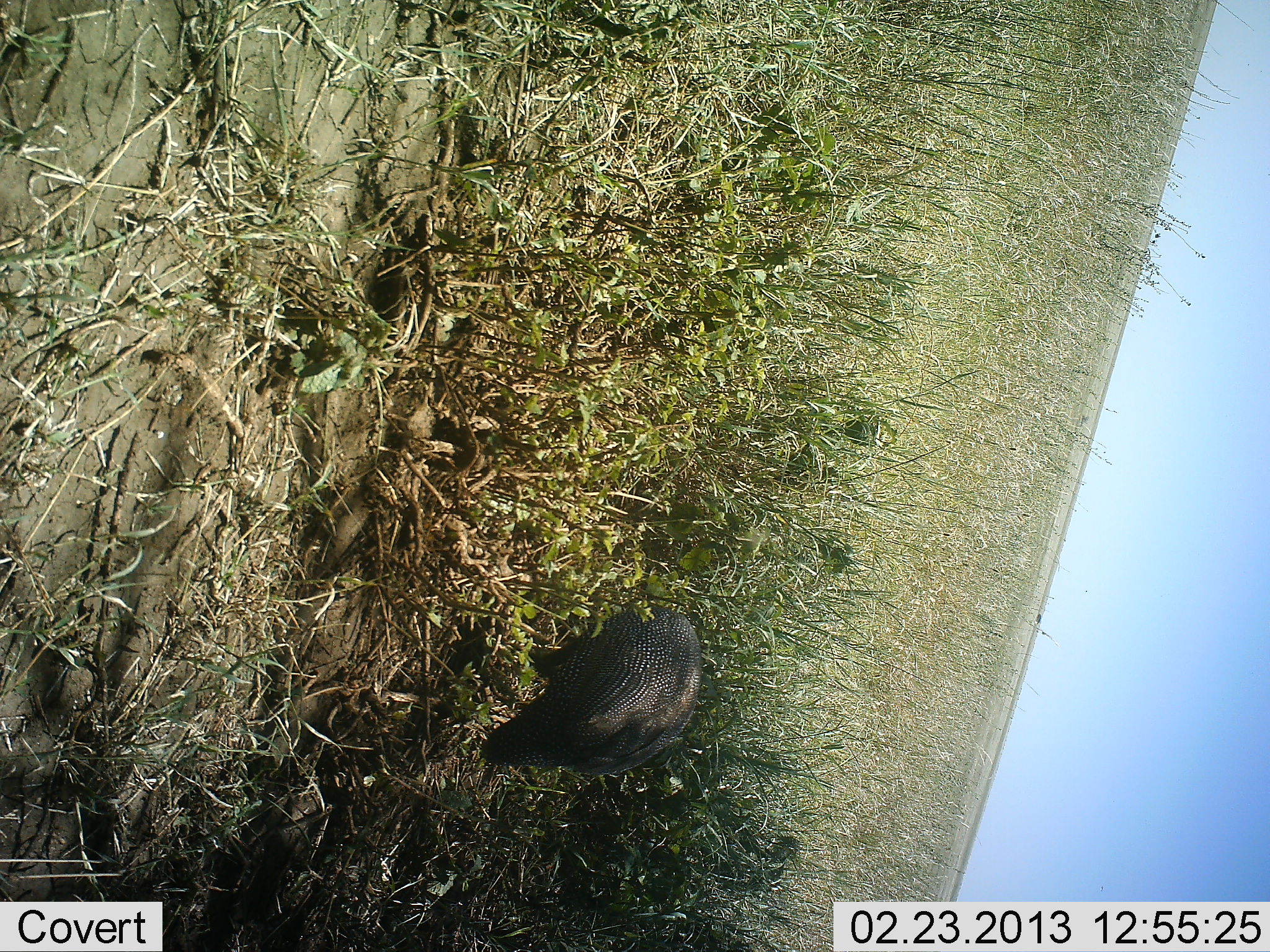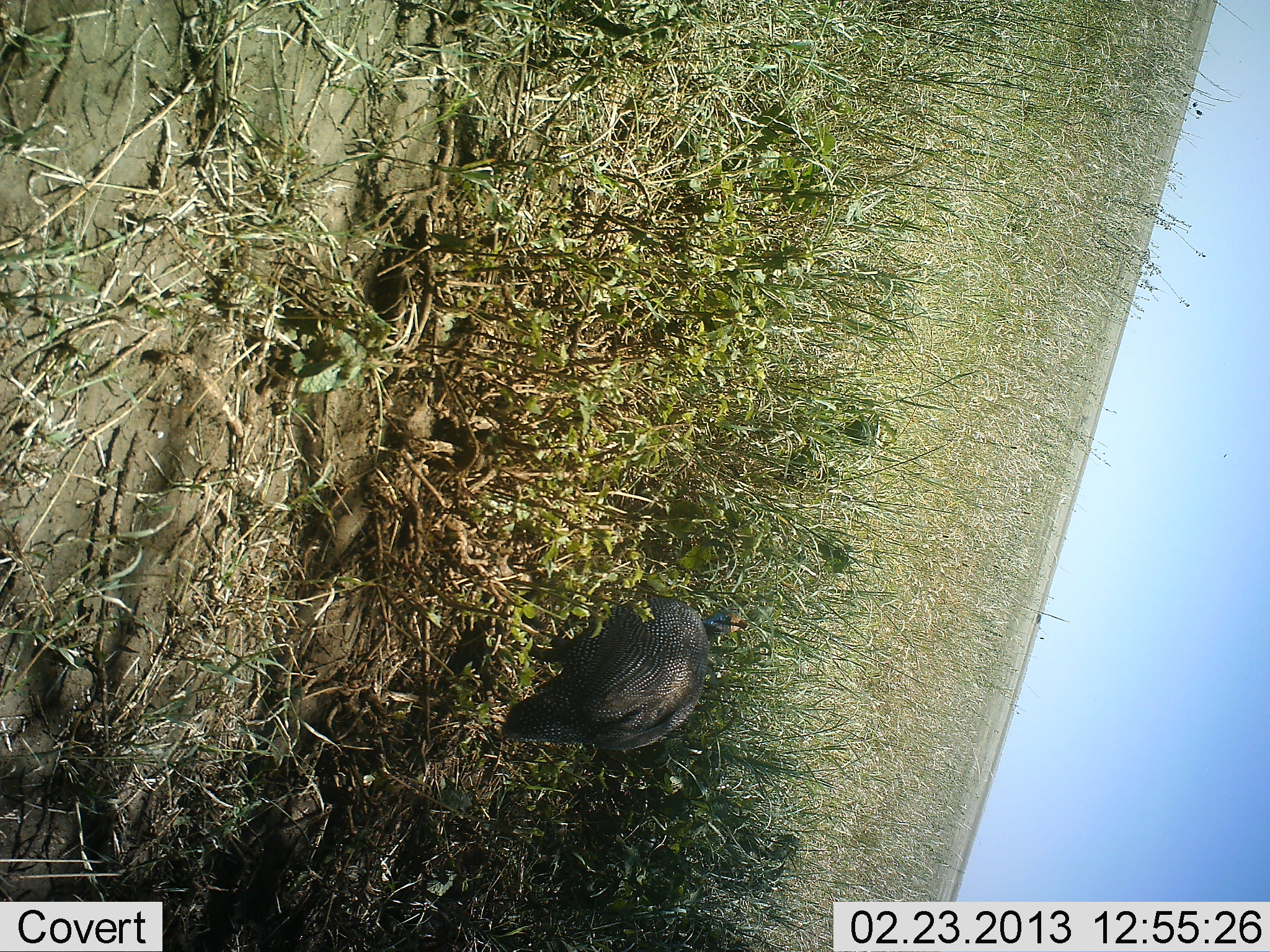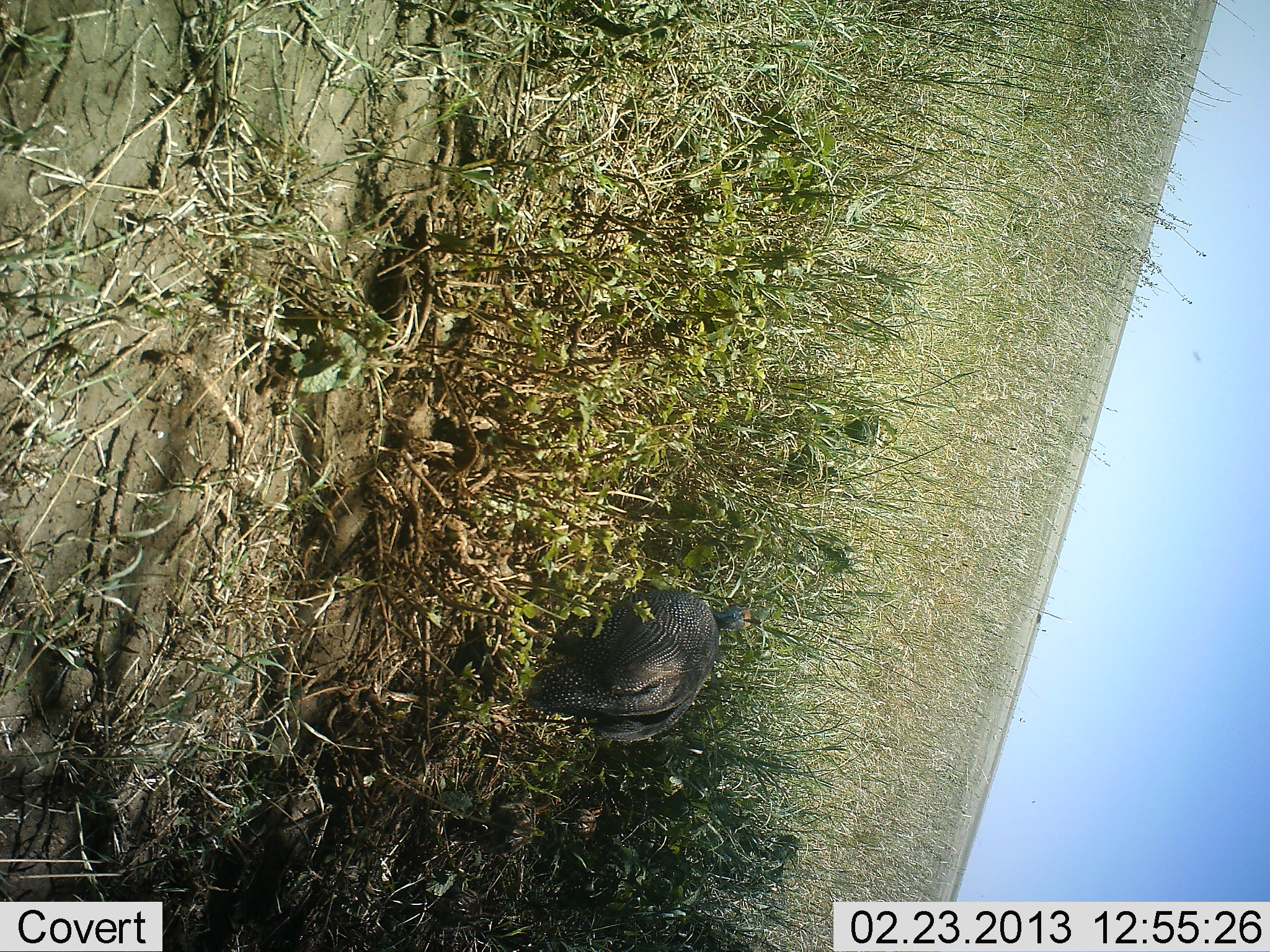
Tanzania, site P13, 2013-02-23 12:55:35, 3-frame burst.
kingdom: Animalia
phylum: Chordata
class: Aves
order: Galliformes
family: Numididae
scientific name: Numididae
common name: guinea fowl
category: guineafowl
Guineafowl (guinea fowl) (Numididae), count 1. Behavior (volunteer vote fractions): standing 8%, resting 0%, moving 64%, interacting 0%. Young present (vote fraction): 0%. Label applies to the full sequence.